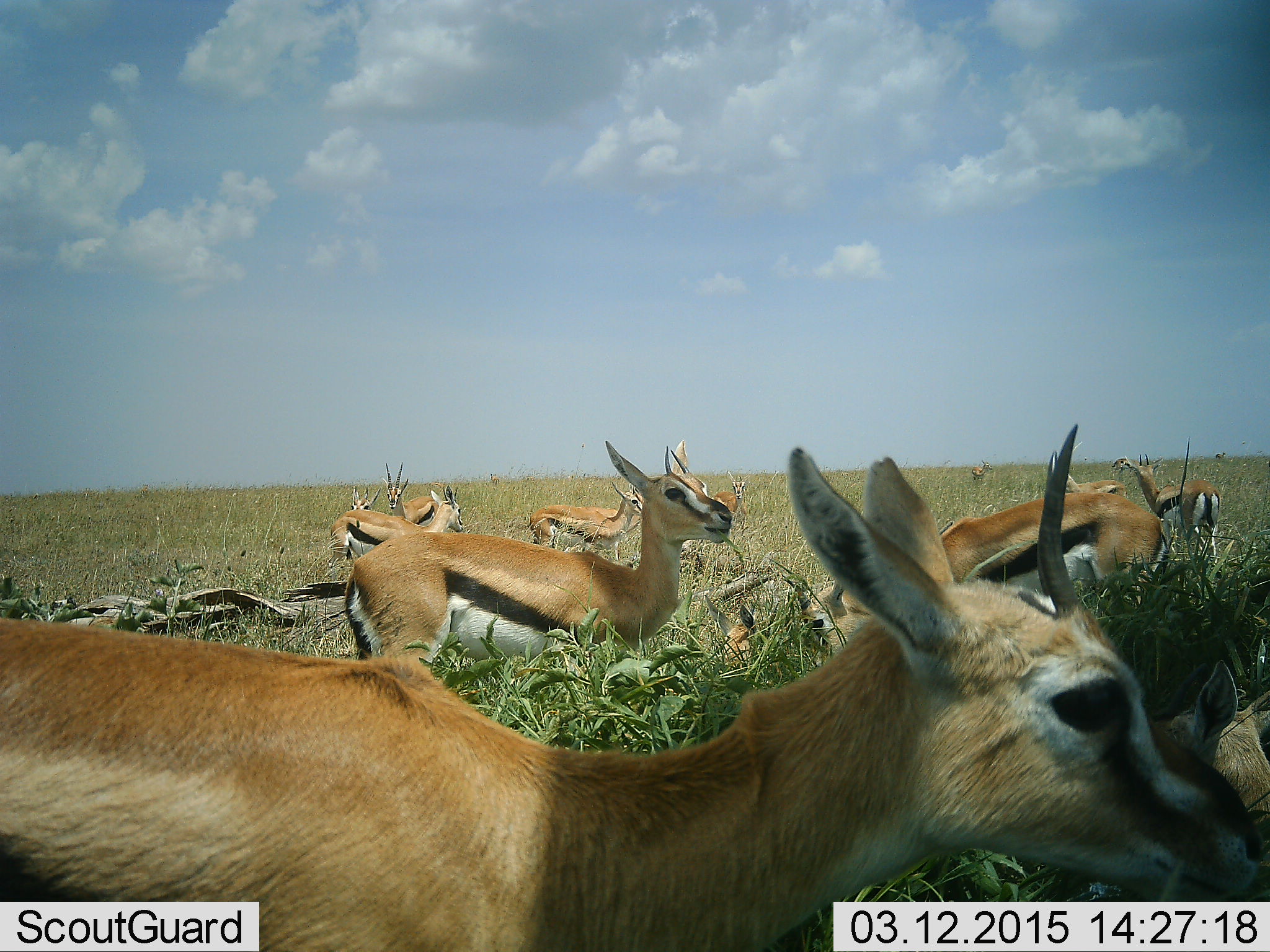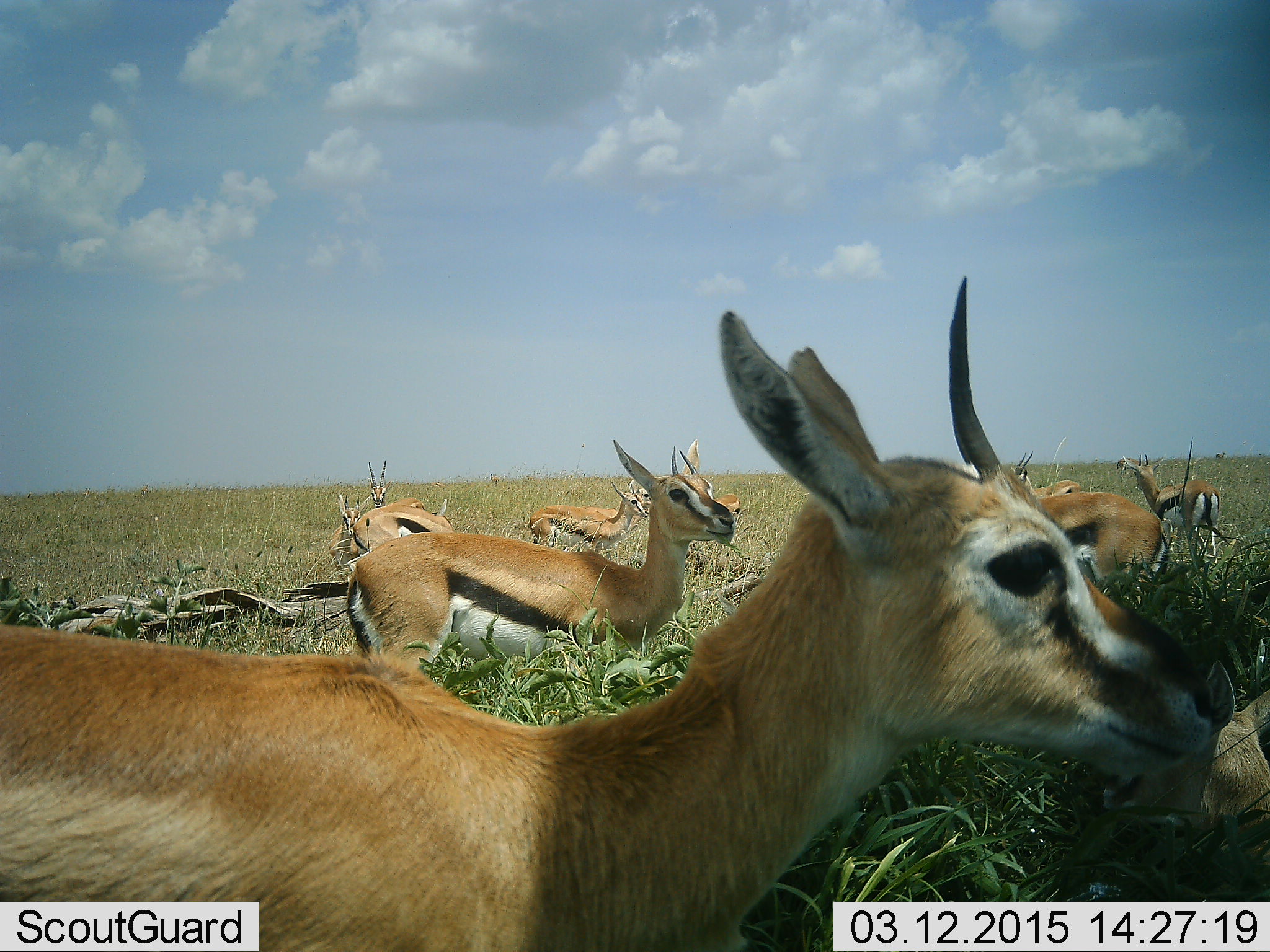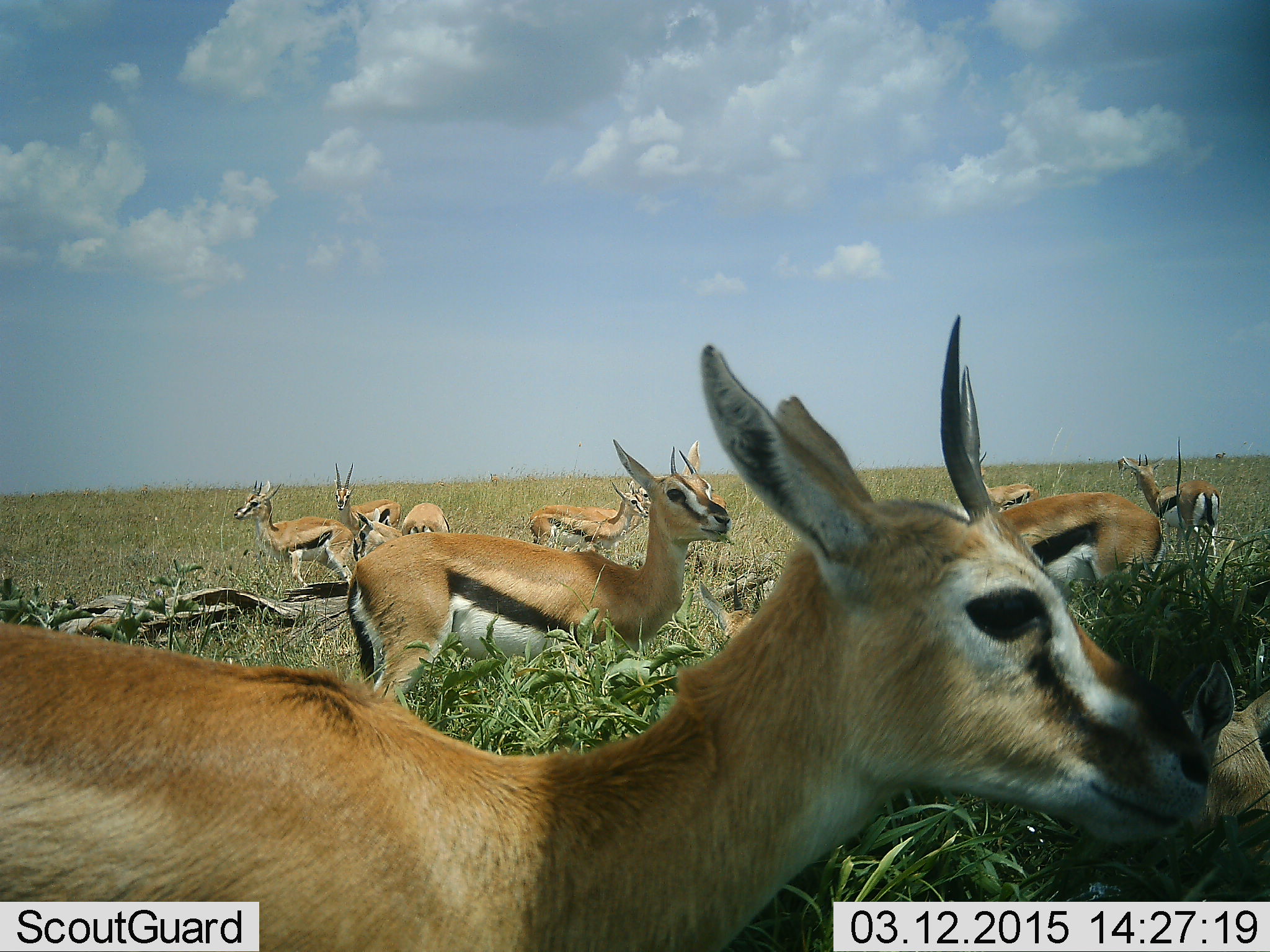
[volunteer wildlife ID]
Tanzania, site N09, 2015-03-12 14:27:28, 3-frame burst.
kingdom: Animalia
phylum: Chordata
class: Mammalia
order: Artiodactyla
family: Bovidae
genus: Eudorcas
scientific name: Eudorcas thomsonii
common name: thomson's gazelle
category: gazellethomsons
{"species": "gazellethomsons (thomson's gazelle) (Eudorcas thomsonii)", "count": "11-50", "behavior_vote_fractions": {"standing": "90%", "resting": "20%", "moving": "30%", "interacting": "10%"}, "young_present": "0%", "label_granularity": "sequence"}